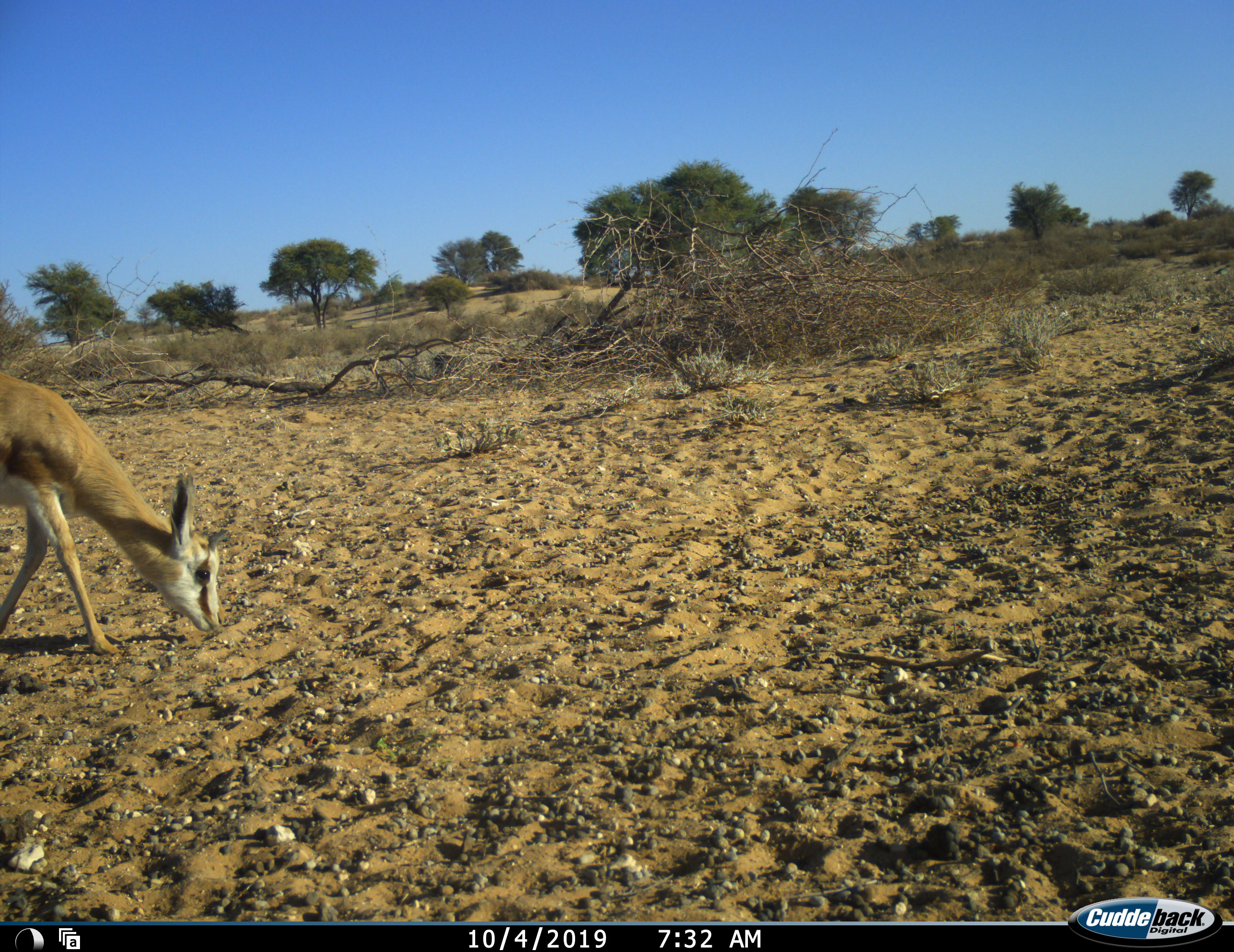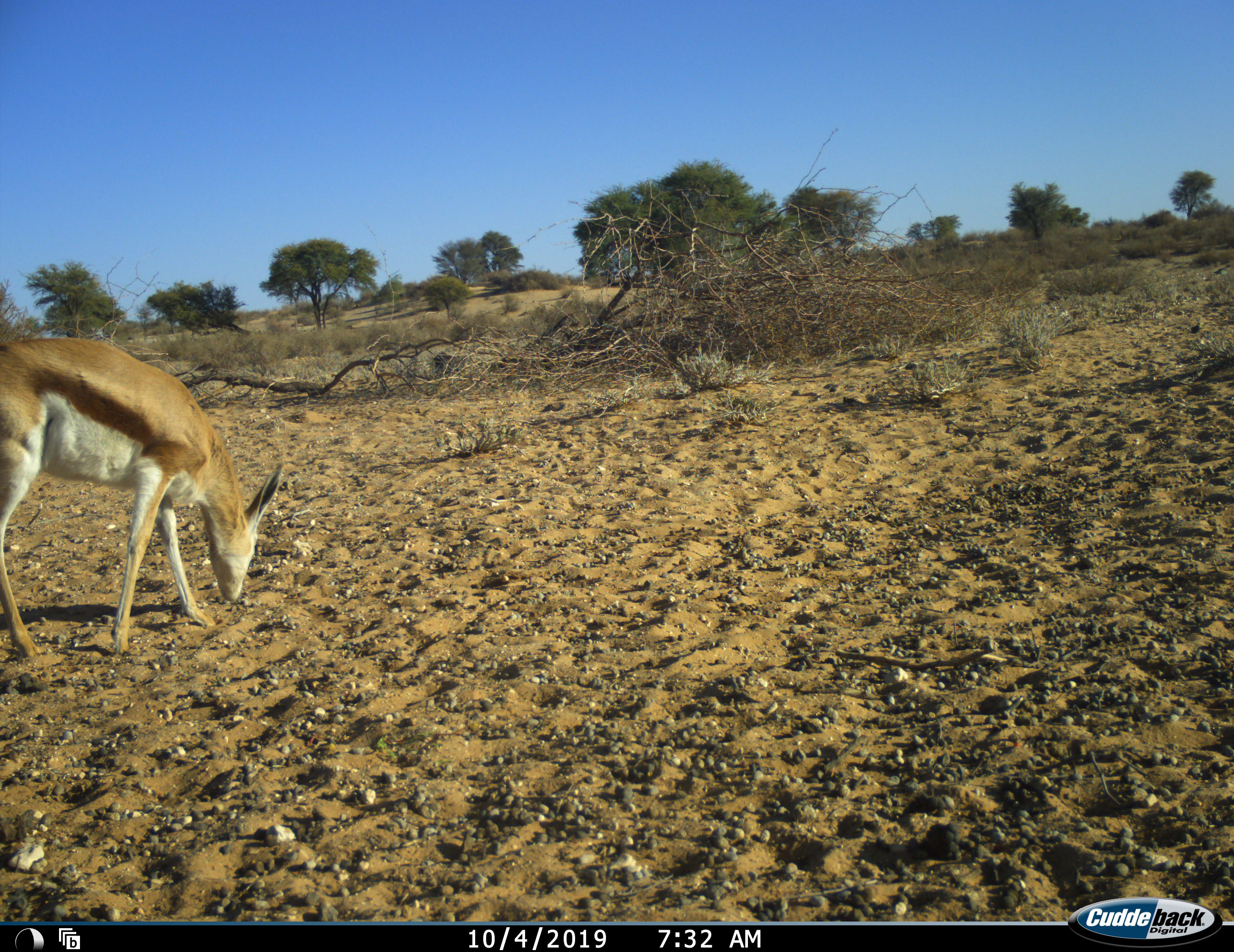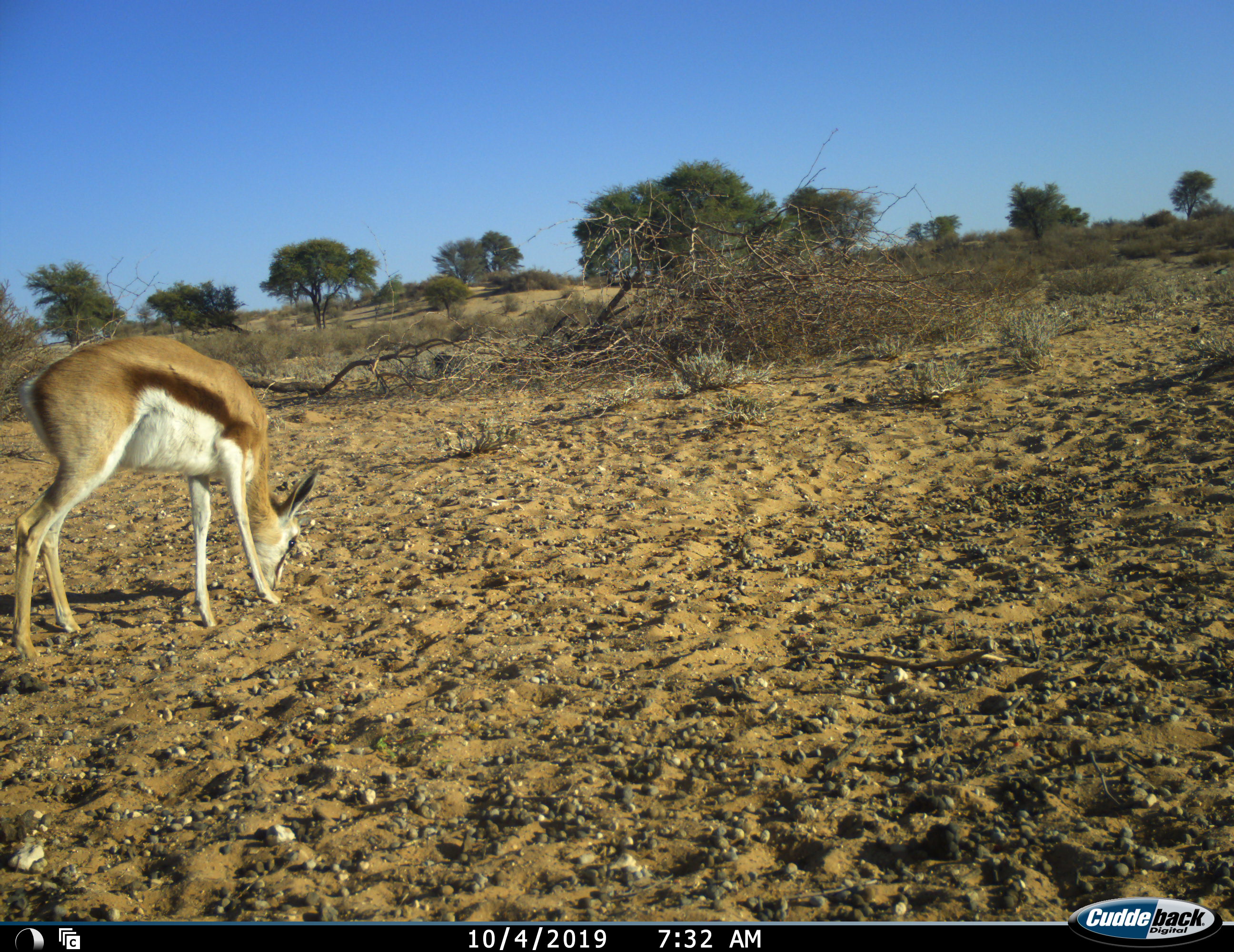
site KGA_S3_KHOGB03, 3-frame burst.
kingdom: Animalia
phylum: Chordata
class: Mammalia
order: Artiodactyla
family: Bovidae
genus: Antidorcas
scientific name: Antidorcas marsupialis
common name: springbok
Springbok (Antidorcas marsupialis), count 1. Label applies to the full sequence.